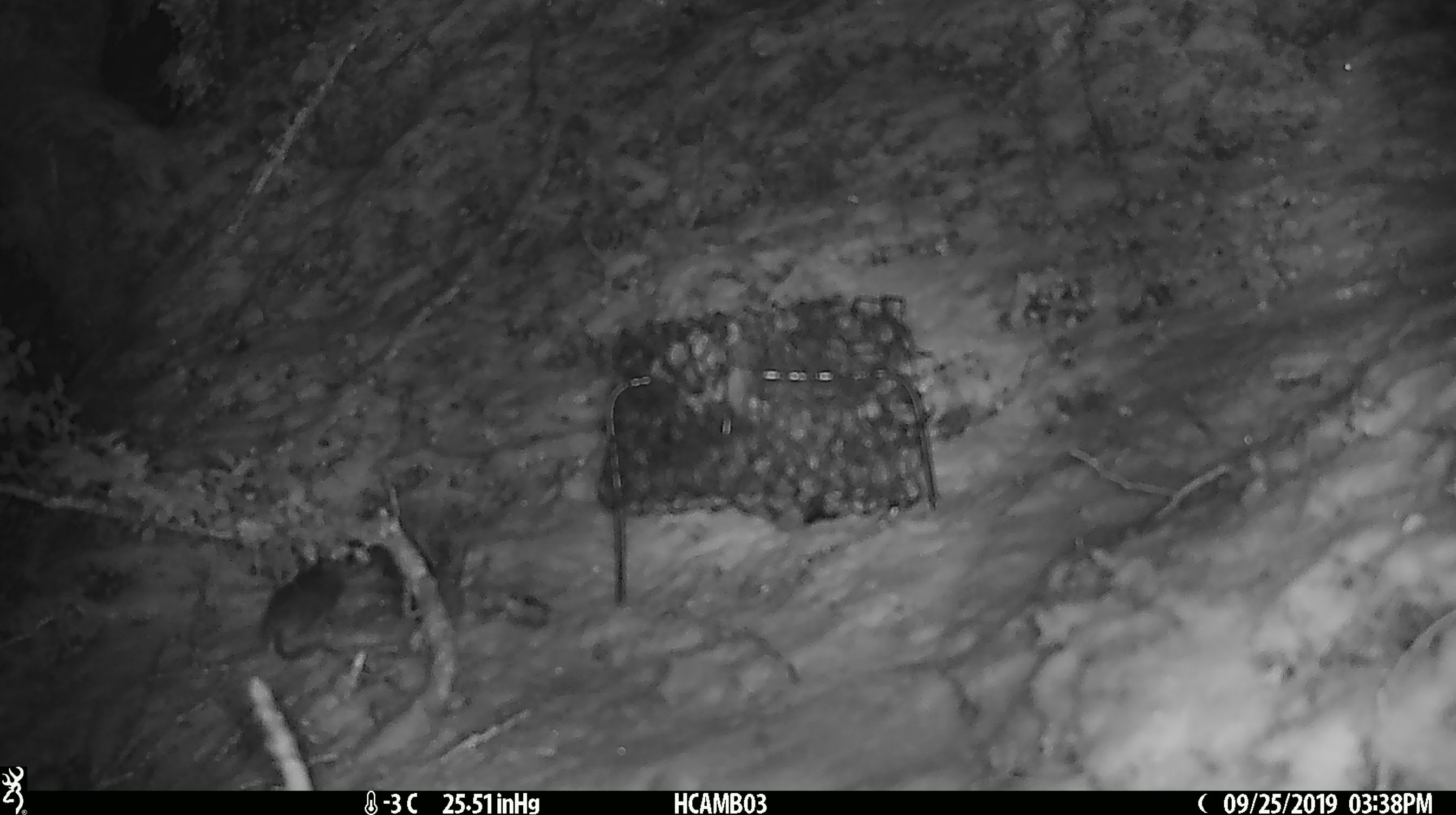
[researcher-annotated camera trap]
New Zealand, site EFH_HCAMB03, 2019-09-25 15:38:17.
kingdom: Animalia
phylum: Chordata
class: Mammalia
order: Rodentia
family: Muridae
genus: Mus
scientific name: Mus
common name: mouse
Mouse (Mus).